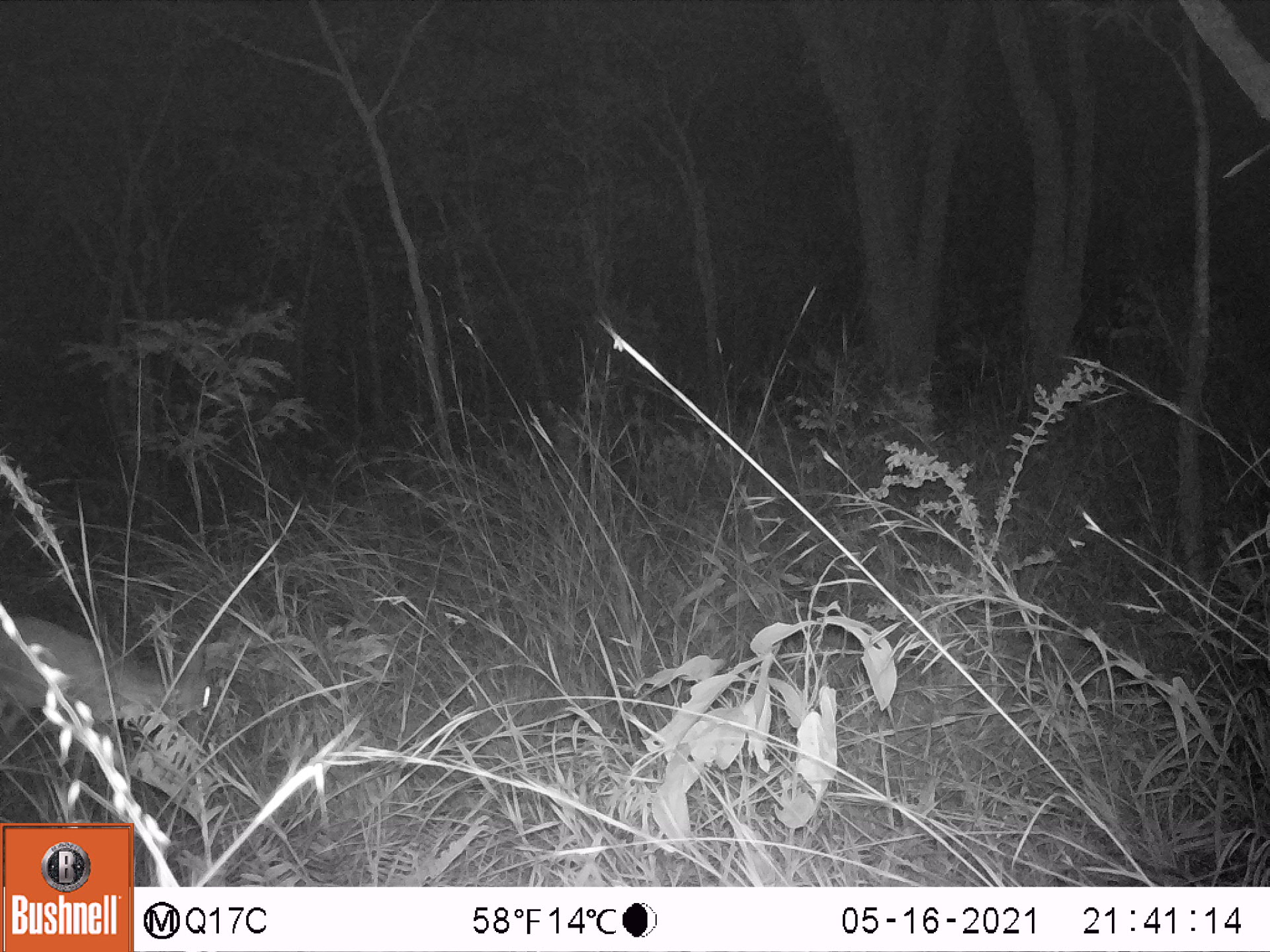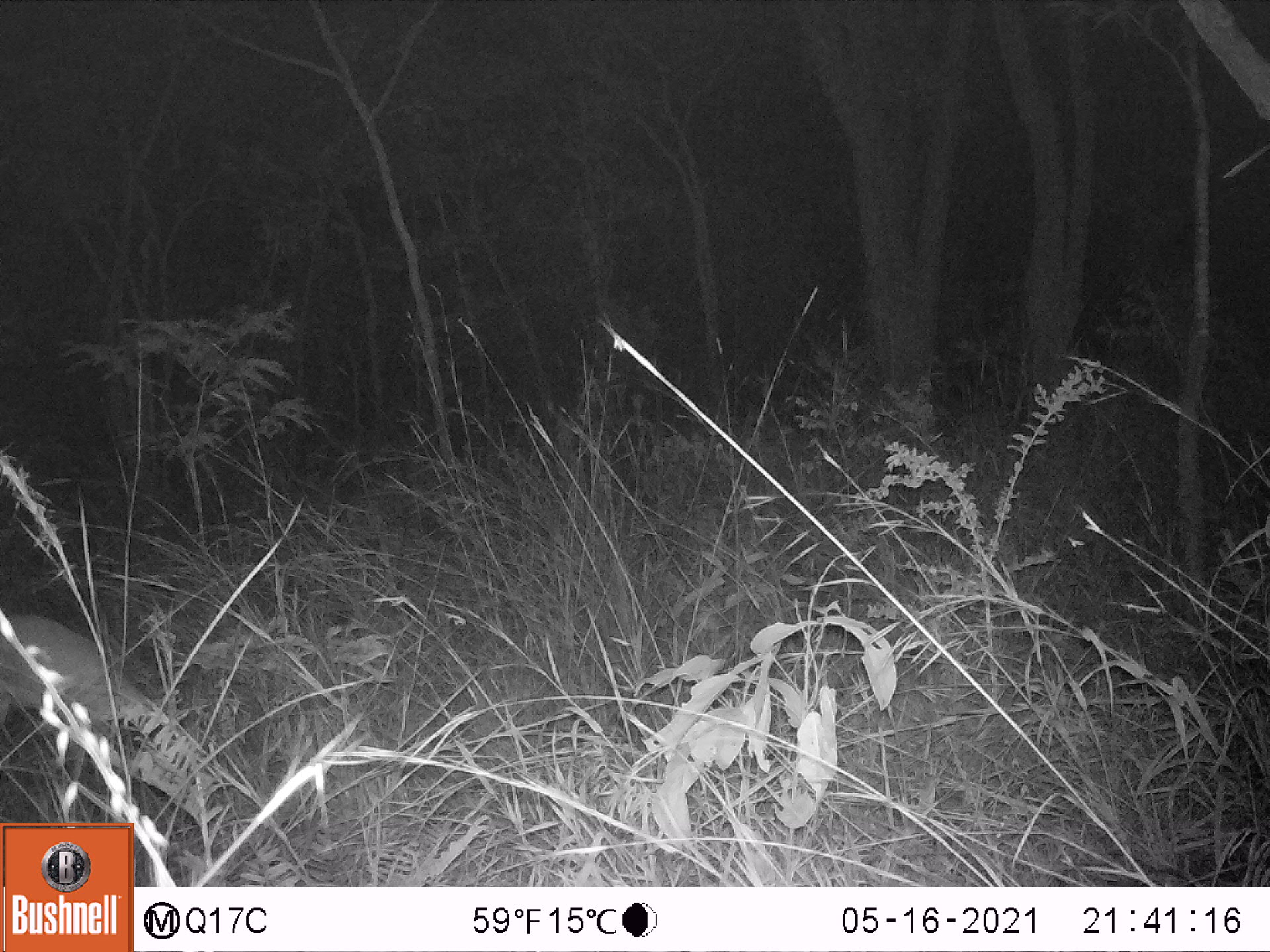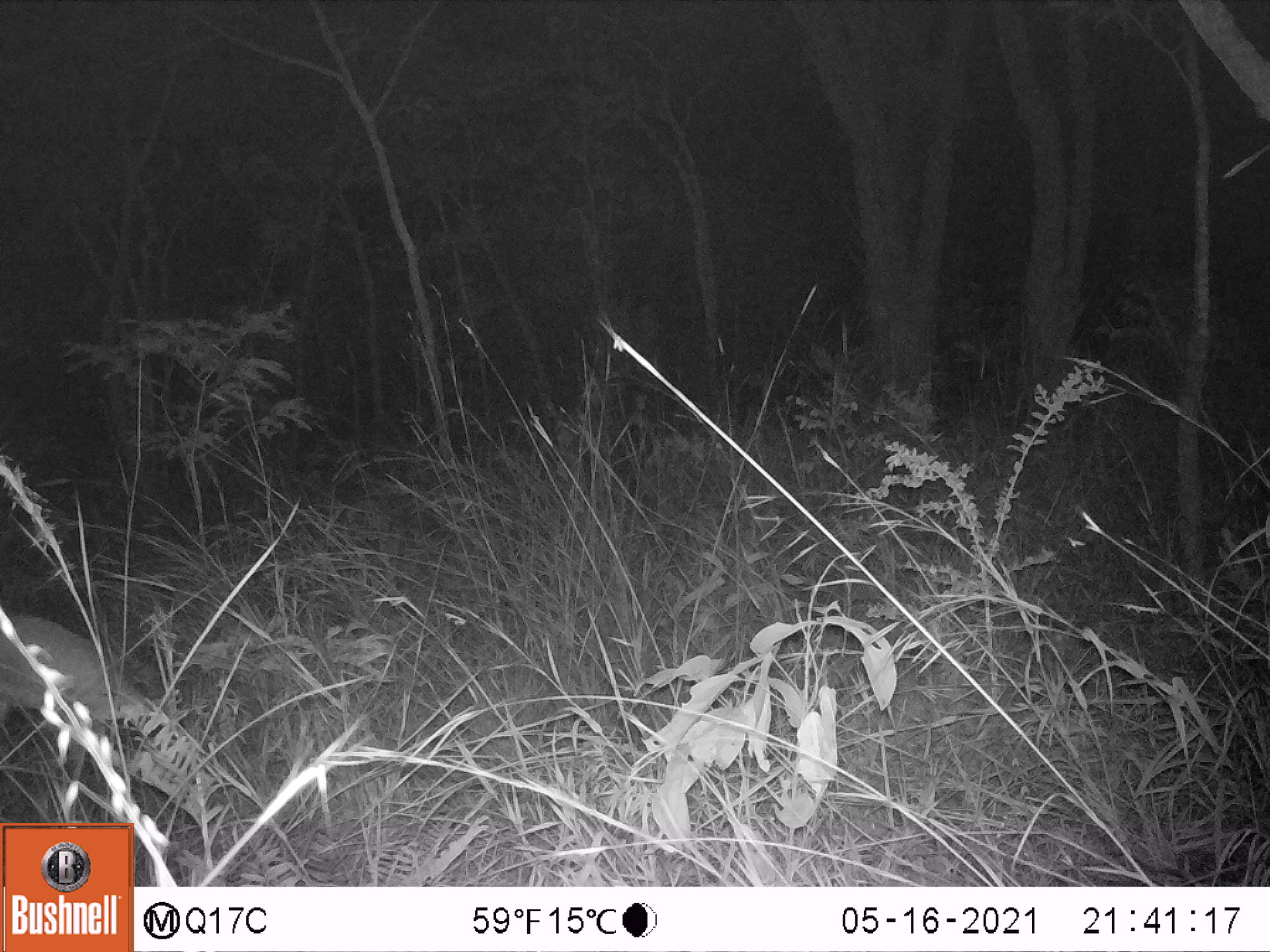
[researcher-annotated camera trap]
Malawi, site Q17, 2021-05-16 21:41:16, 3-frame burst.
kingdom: Animalia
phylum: Chordata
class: Mammalia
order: Artiodactyla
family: Bovidae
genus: Sylvicapra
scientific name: Sylvicapra grimmia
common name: common duiker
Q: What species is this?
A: Common duiker (Sylvicapra grimmia).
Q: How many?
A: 1.